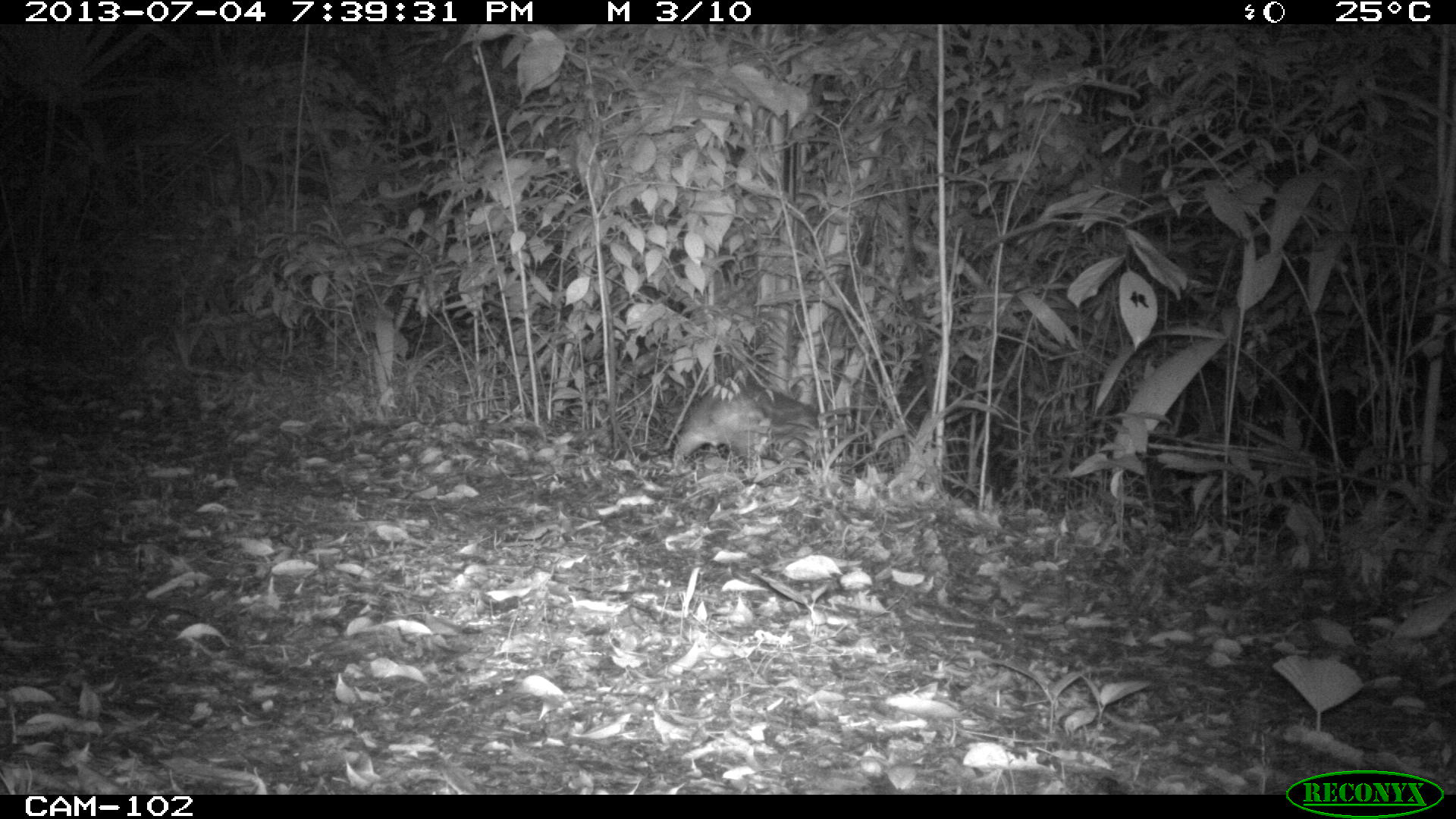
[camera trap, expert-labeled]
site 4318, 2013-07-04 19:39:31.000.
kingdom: Animalia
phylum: Chordata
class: Mammalia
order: Rodentia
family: Cuniculidae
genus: Cuniculus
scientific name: Cuniculus paca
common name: lowland paca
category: agouti paca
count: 1